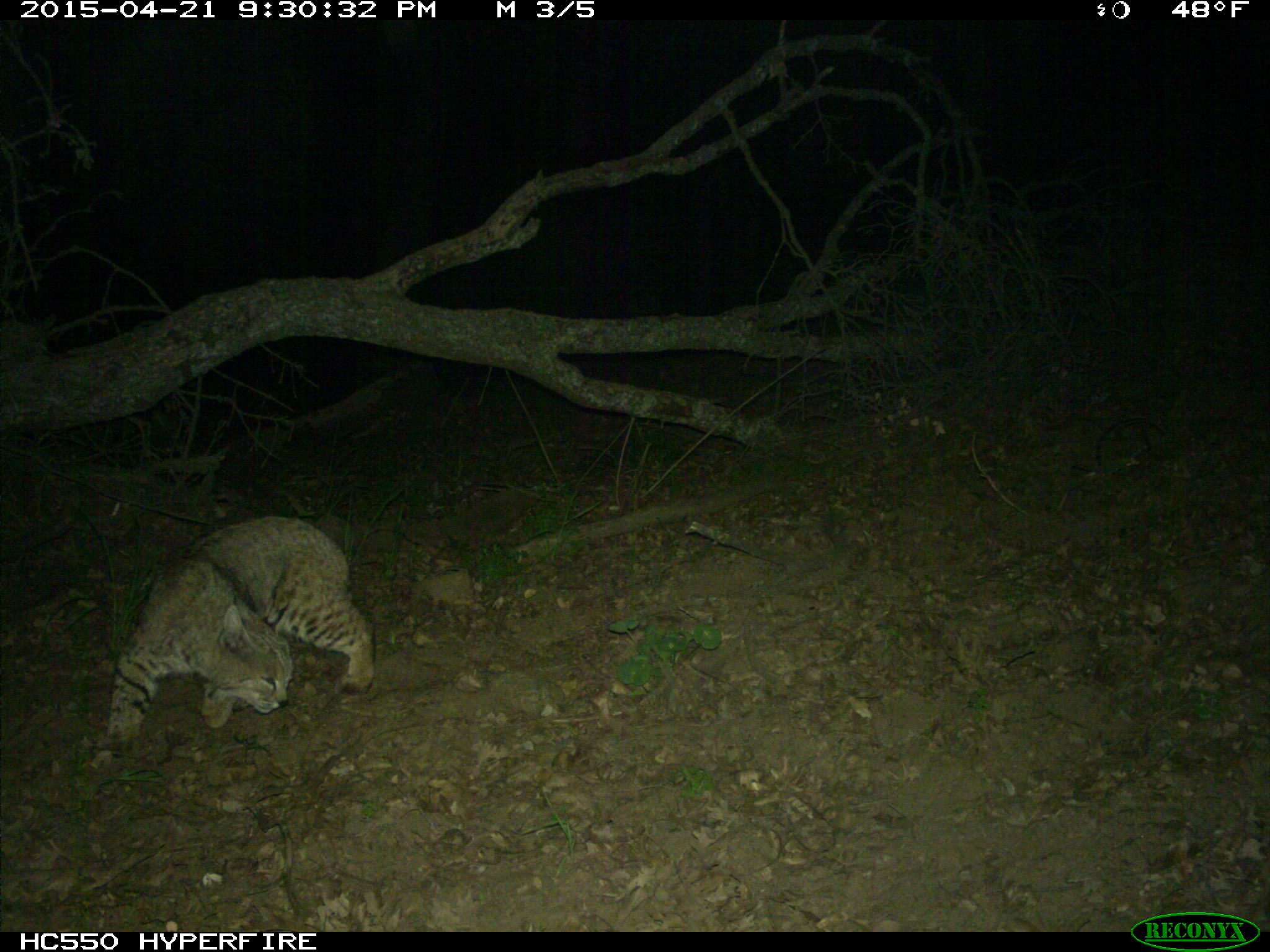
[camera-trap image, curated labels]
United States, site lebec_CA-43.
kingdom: Animalia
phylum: Chordata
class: Mammalia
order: Carnivora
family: Felidae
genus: Lynx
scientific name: Lynx rufus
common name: bobcat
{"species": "Lynx rufus (bobcat)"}